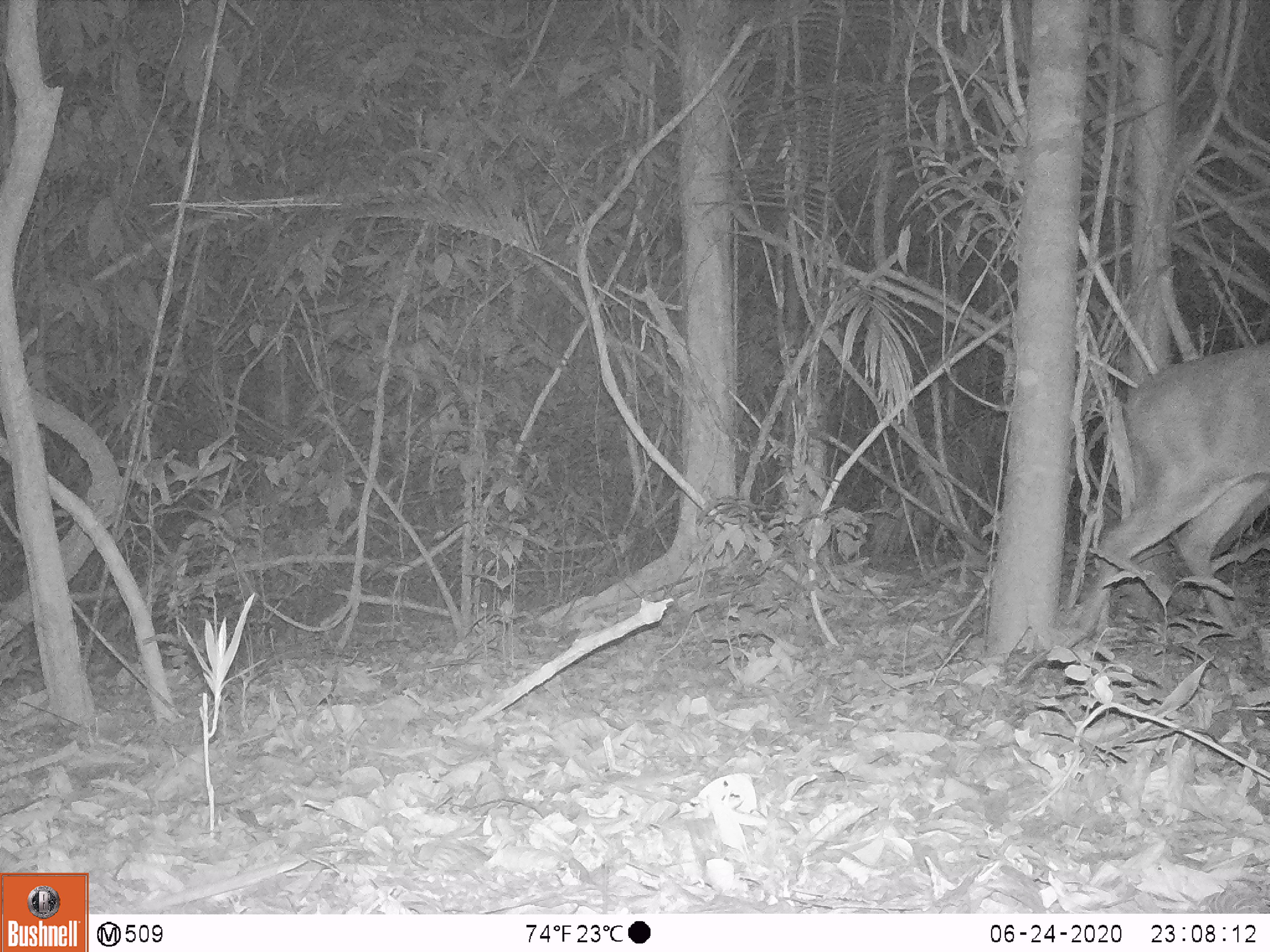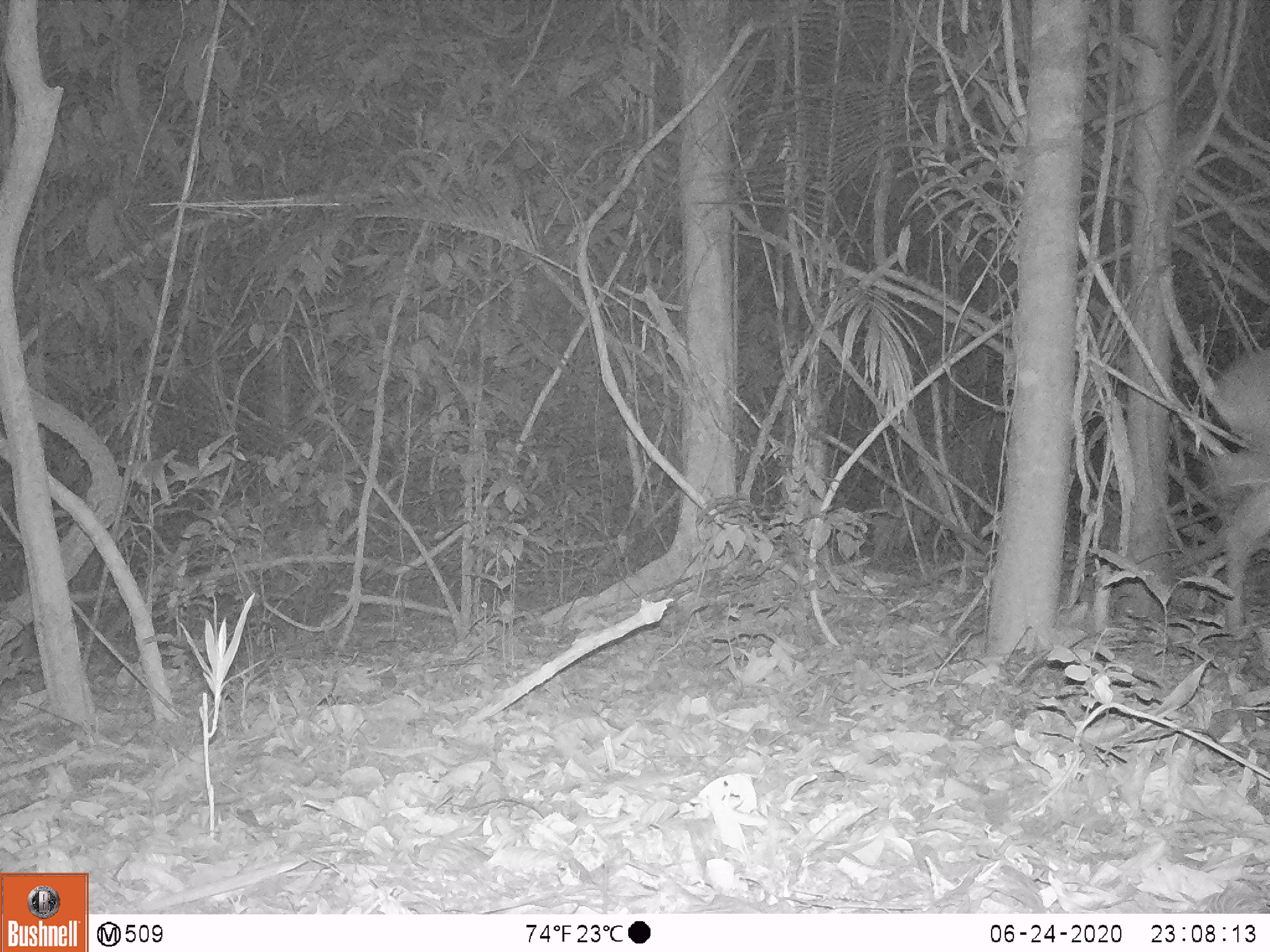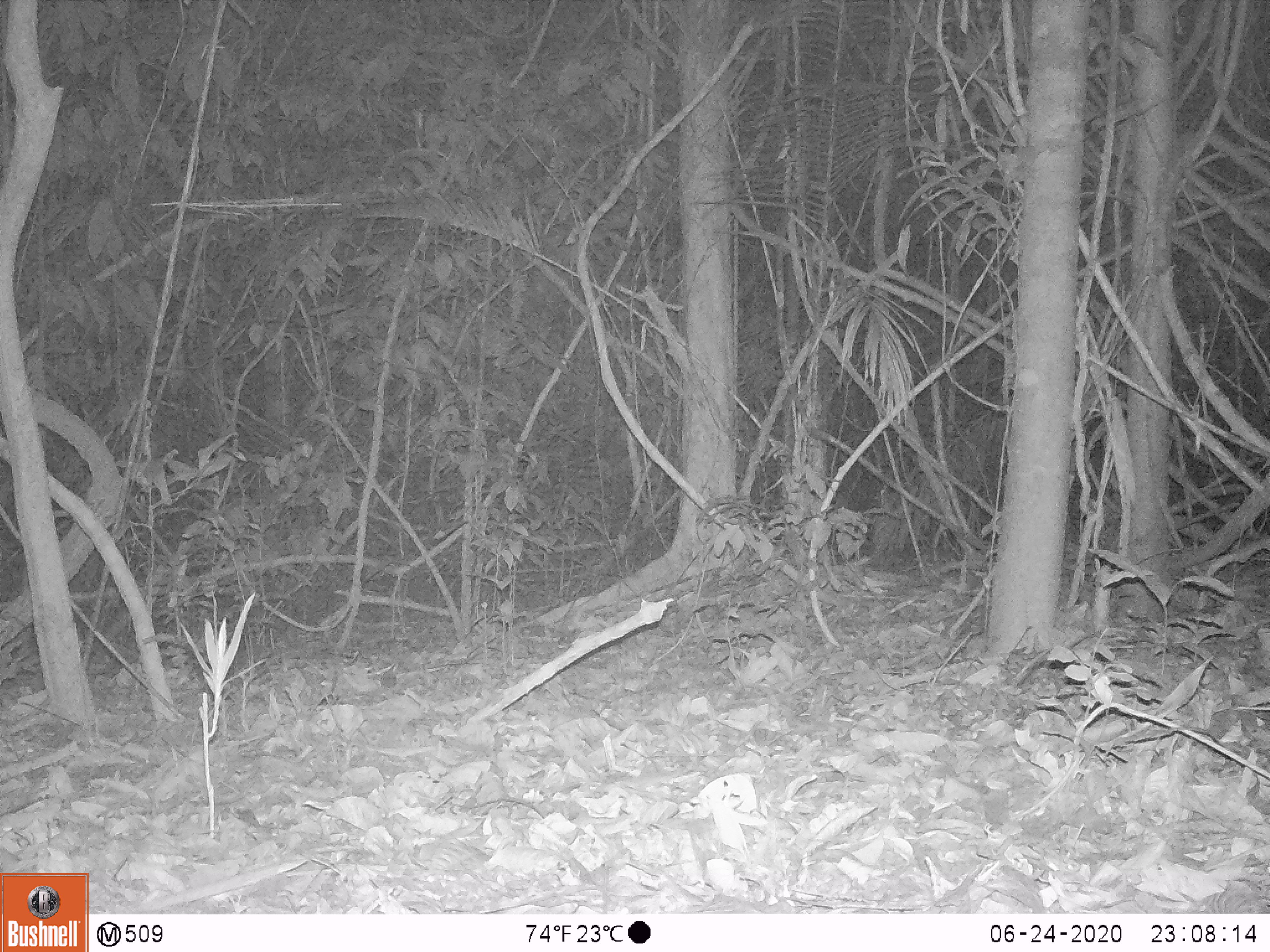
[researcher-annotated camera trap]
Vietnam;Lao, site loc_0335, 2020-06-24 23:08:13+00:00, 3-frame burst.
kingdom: Animalia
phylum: Chordata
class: Mammalia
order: Artiodactyla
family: Cervidae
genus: Muntiacus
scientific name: Muntiacus vuquangensis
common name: large-antlered muntjac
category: large antlered muntjac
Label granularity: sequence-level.